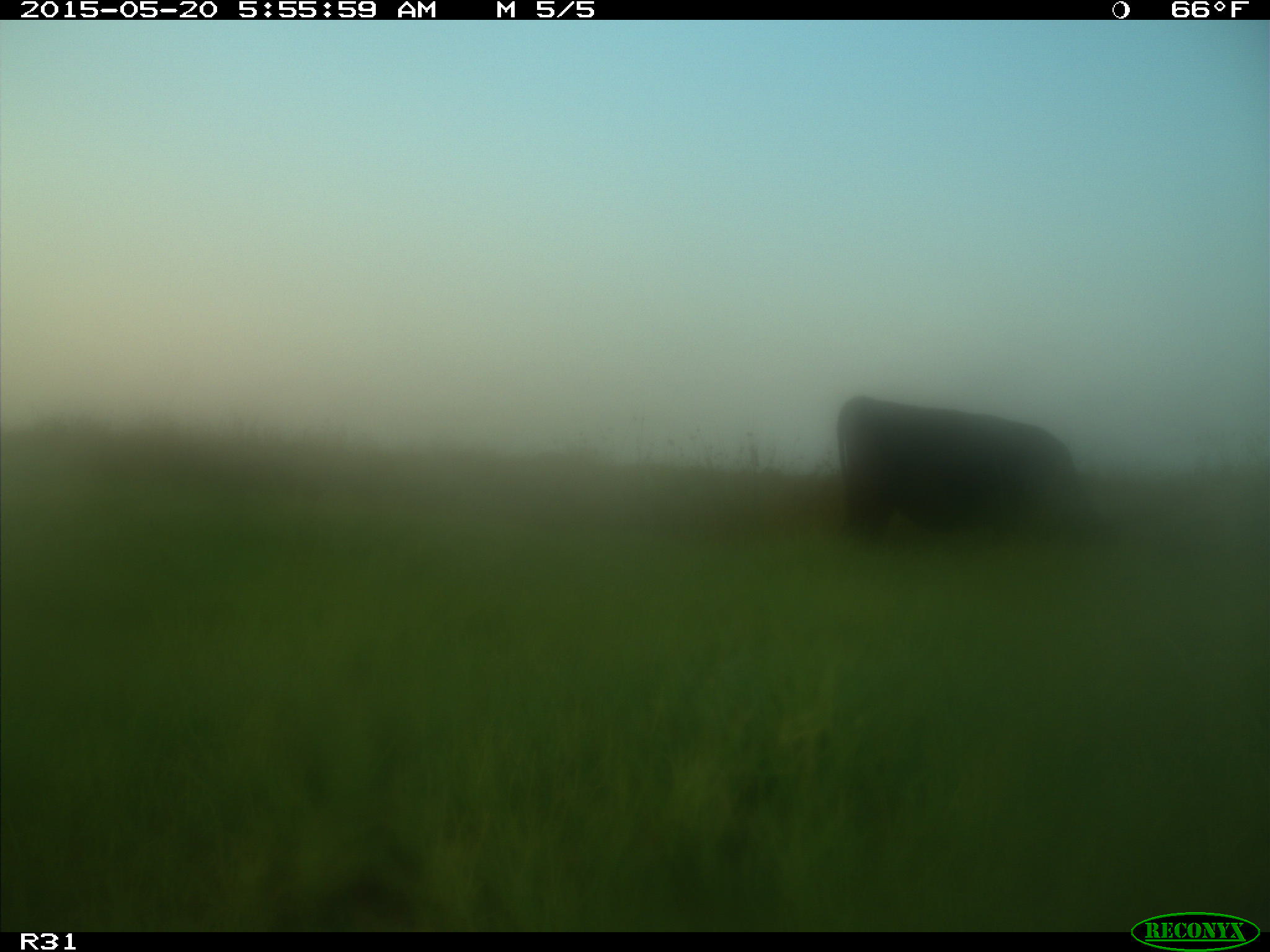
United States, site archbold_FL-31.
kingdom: Animalia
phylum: Chordata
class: Mammalia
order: Artiodactyla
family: Bovidae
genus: Bos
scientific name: Bos taurus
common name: domestic cow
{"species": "Bos taurus (domestic cow)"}